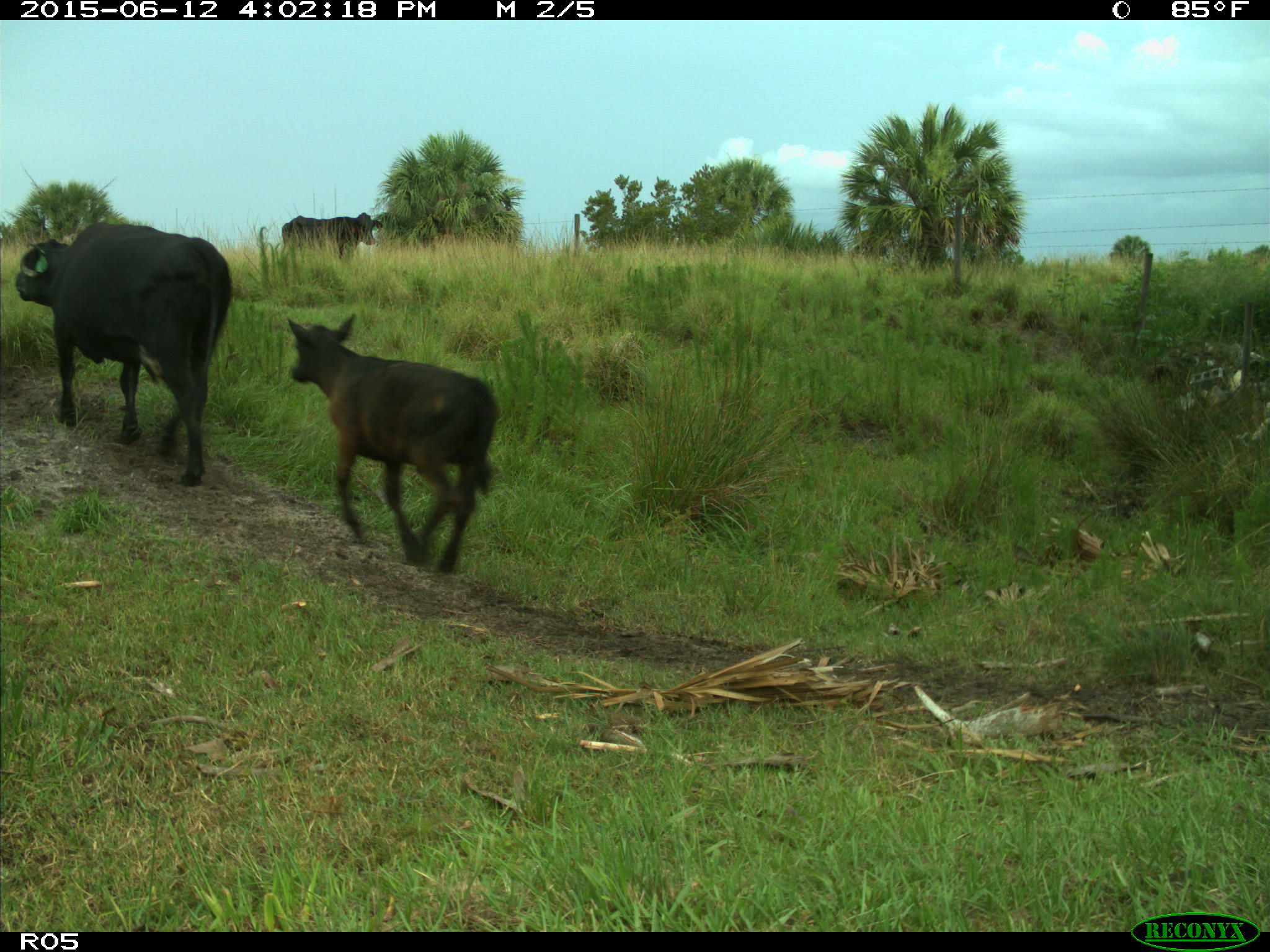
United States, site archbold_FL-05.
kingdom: Animalia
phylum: Chordata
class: Mammalia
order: Artiodactyla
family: Bovidae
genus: Bos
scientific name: Bos taurus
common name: domestic cow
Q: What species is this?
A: Bos taurus (domestic cow).